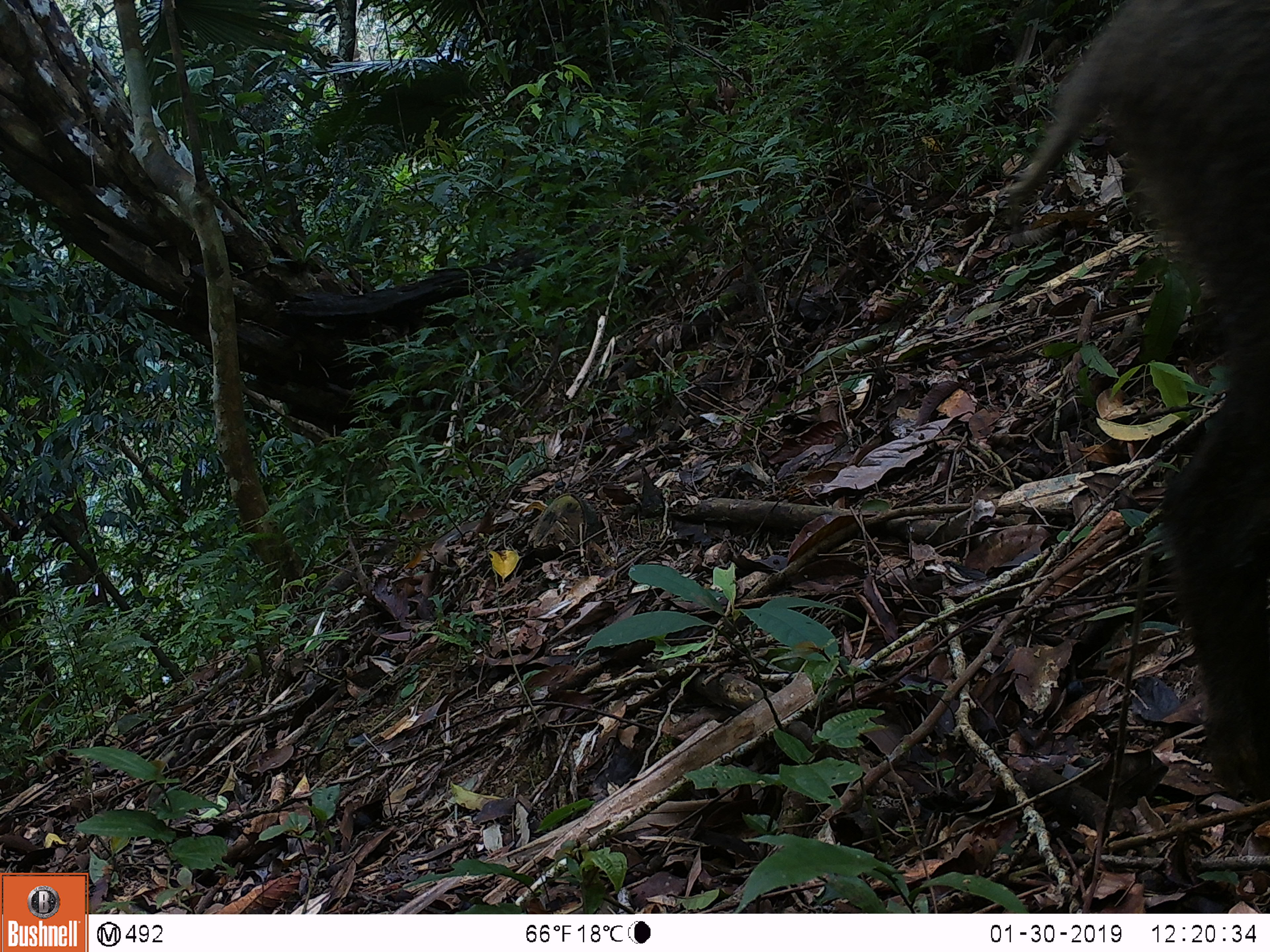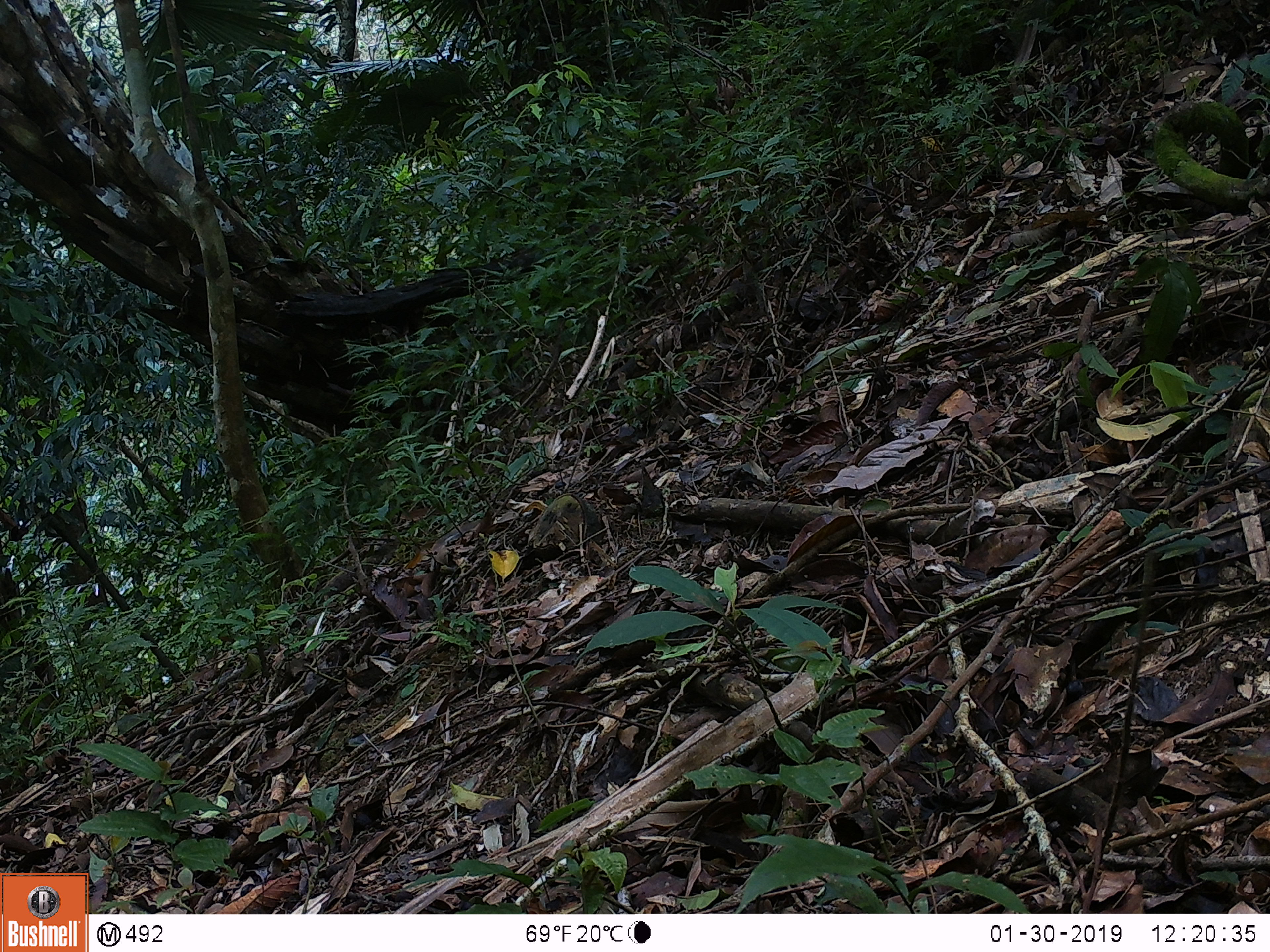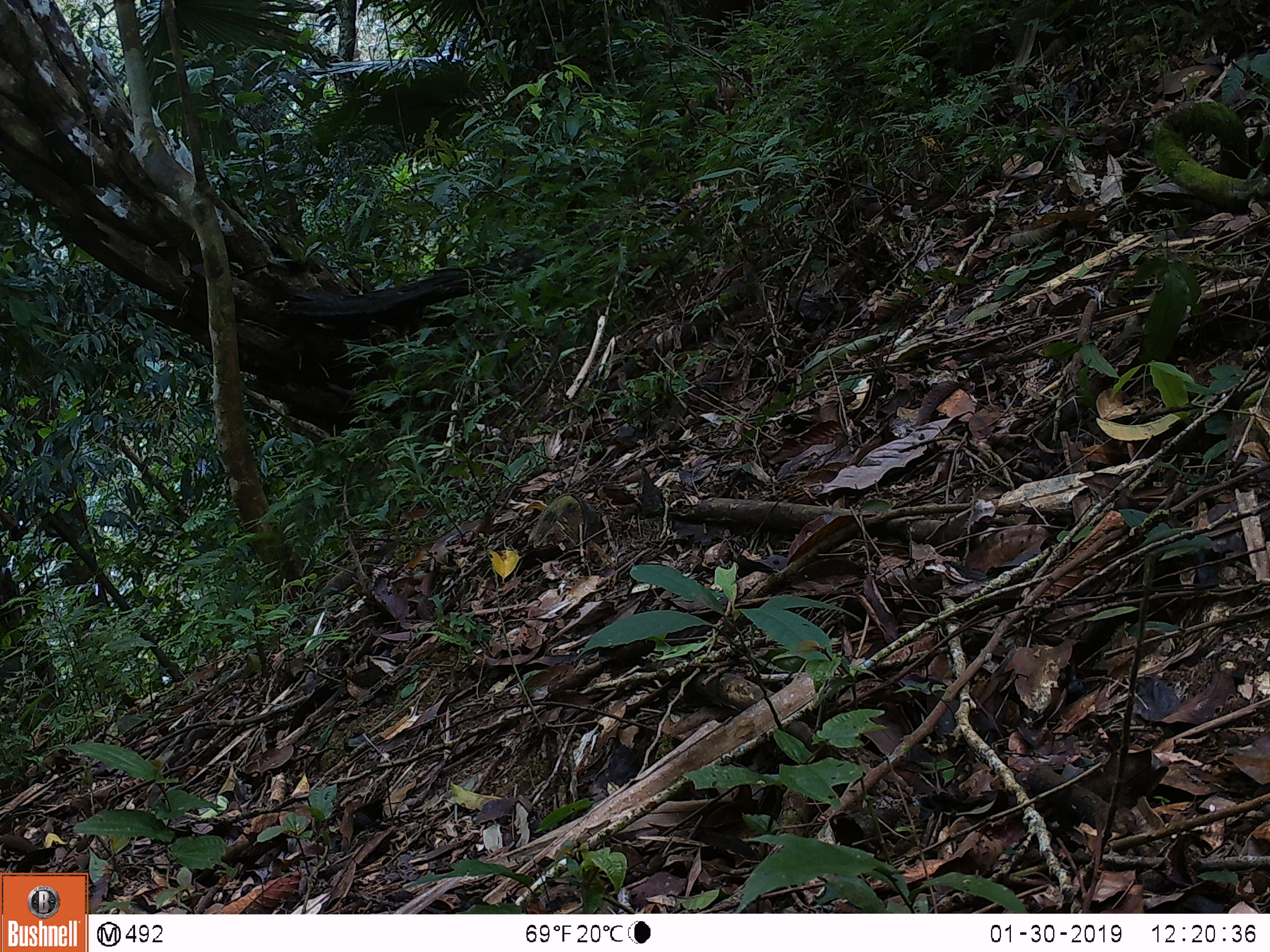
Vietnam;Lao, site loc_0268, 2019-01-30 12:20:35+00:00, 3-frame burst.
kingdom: Animalia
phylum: Chordata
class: Mammalia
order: Artiodactyla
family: Suidae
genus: Sus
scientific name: Sus scrofa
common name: eurasian wild pig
Eurasian wild pig (Sus scrofa). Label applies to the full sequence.